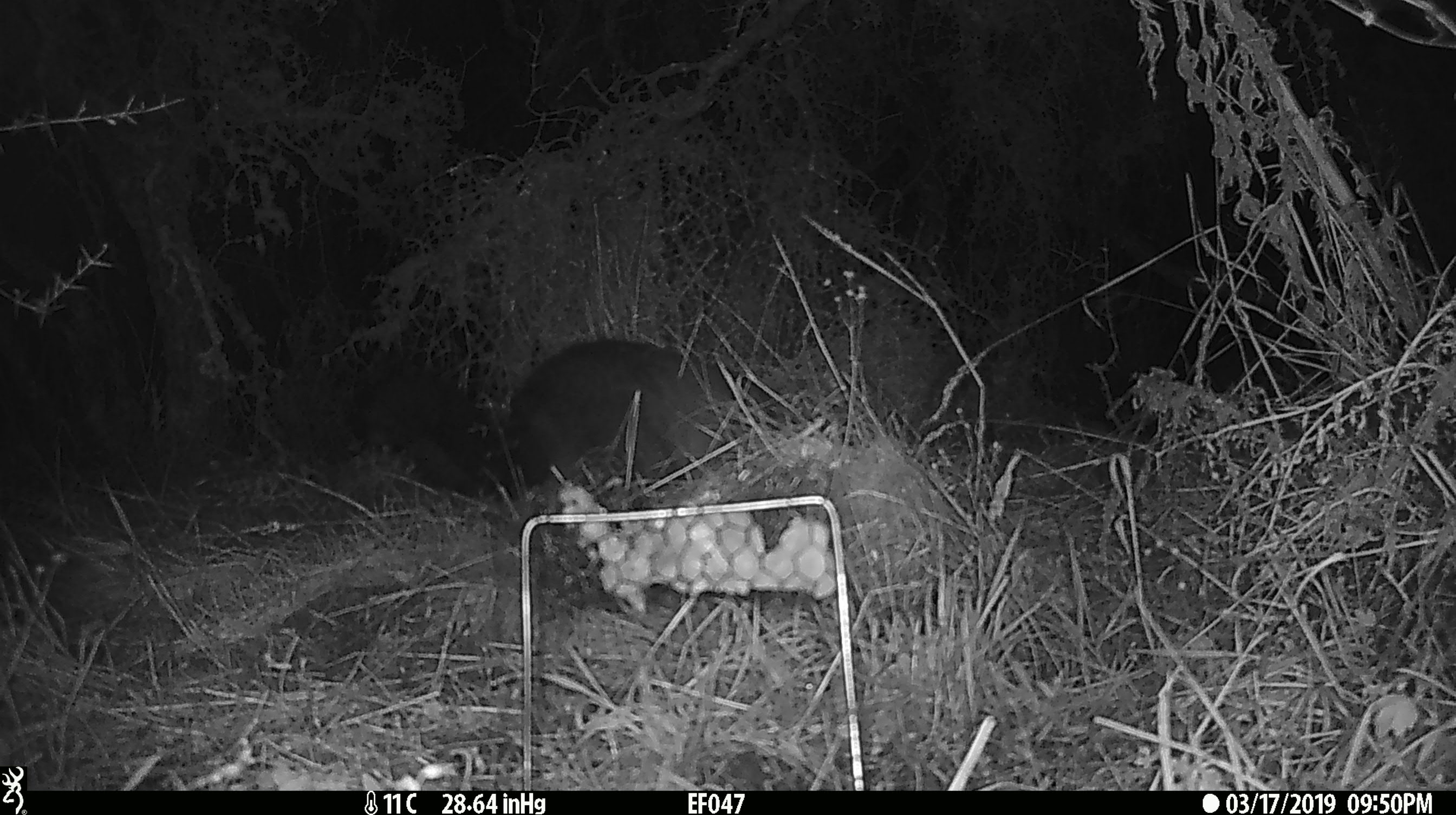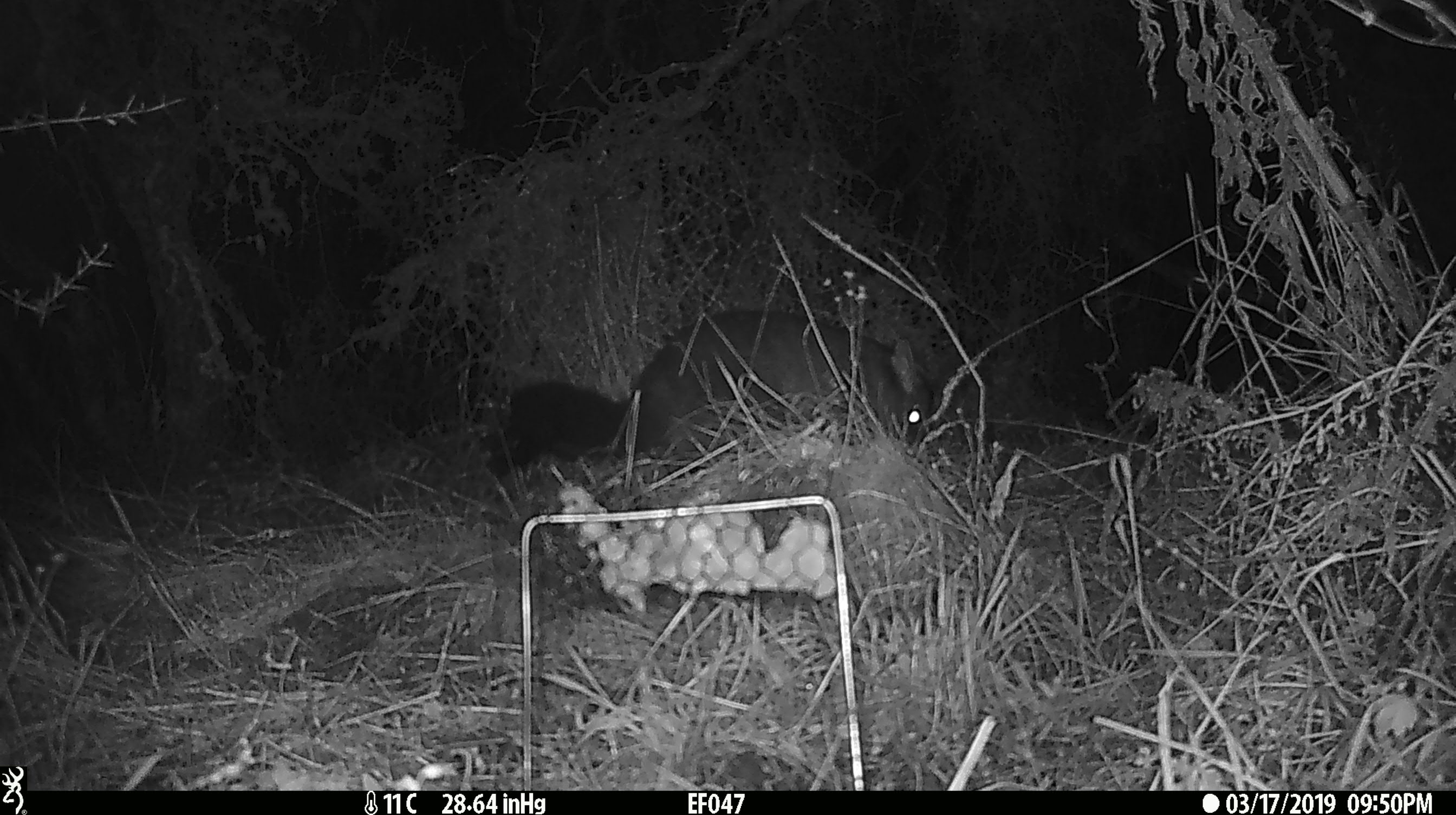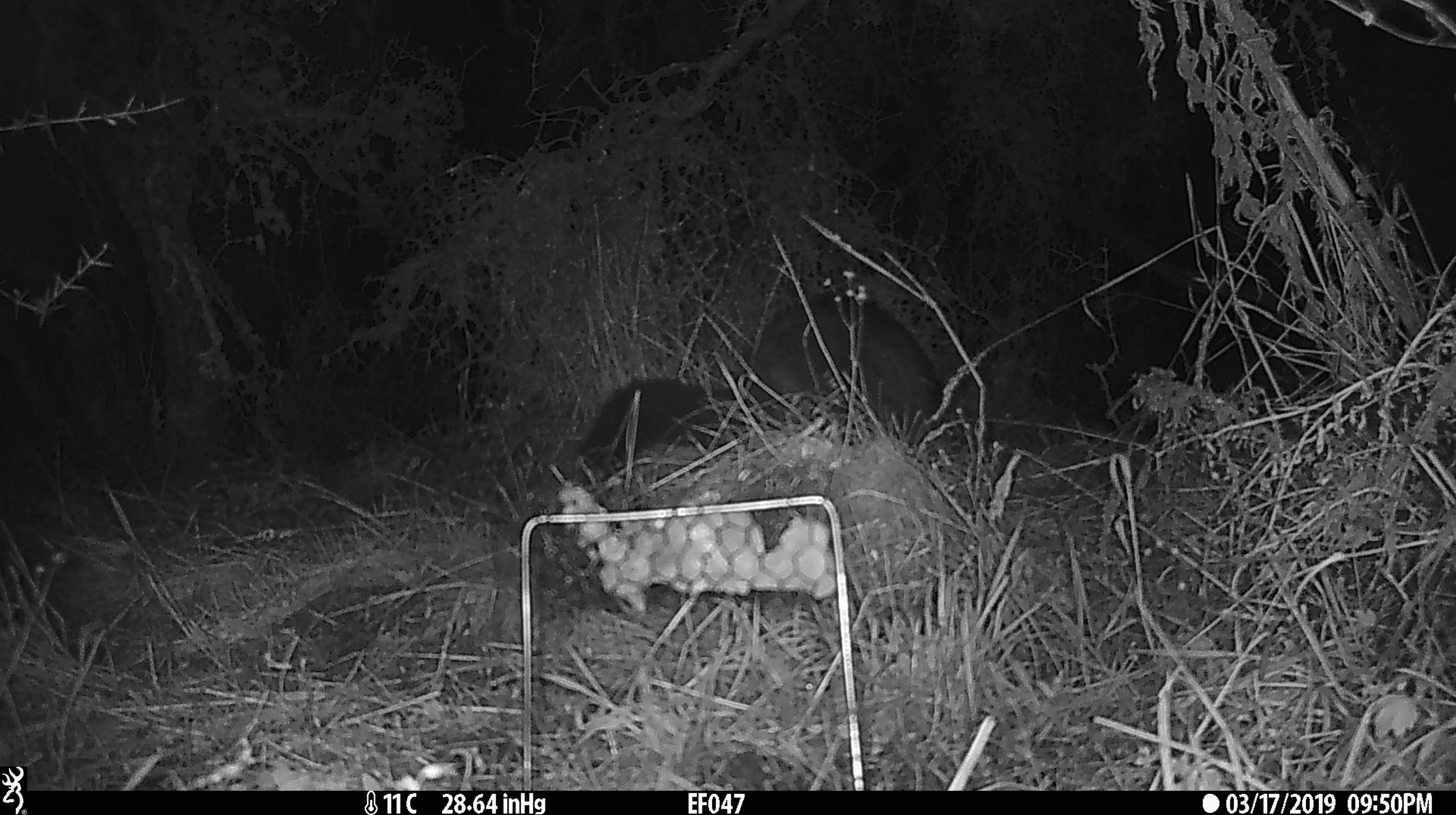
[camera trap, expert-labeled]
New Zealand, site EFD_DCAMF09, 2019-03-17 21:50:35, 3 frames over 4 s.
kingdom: Animalia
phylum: Chordata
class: Mammalia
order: Diprotodontia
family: Phalangeridae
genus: Trichosurus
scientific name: Trichosurus vulpecula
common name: common brushtail possum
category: possum